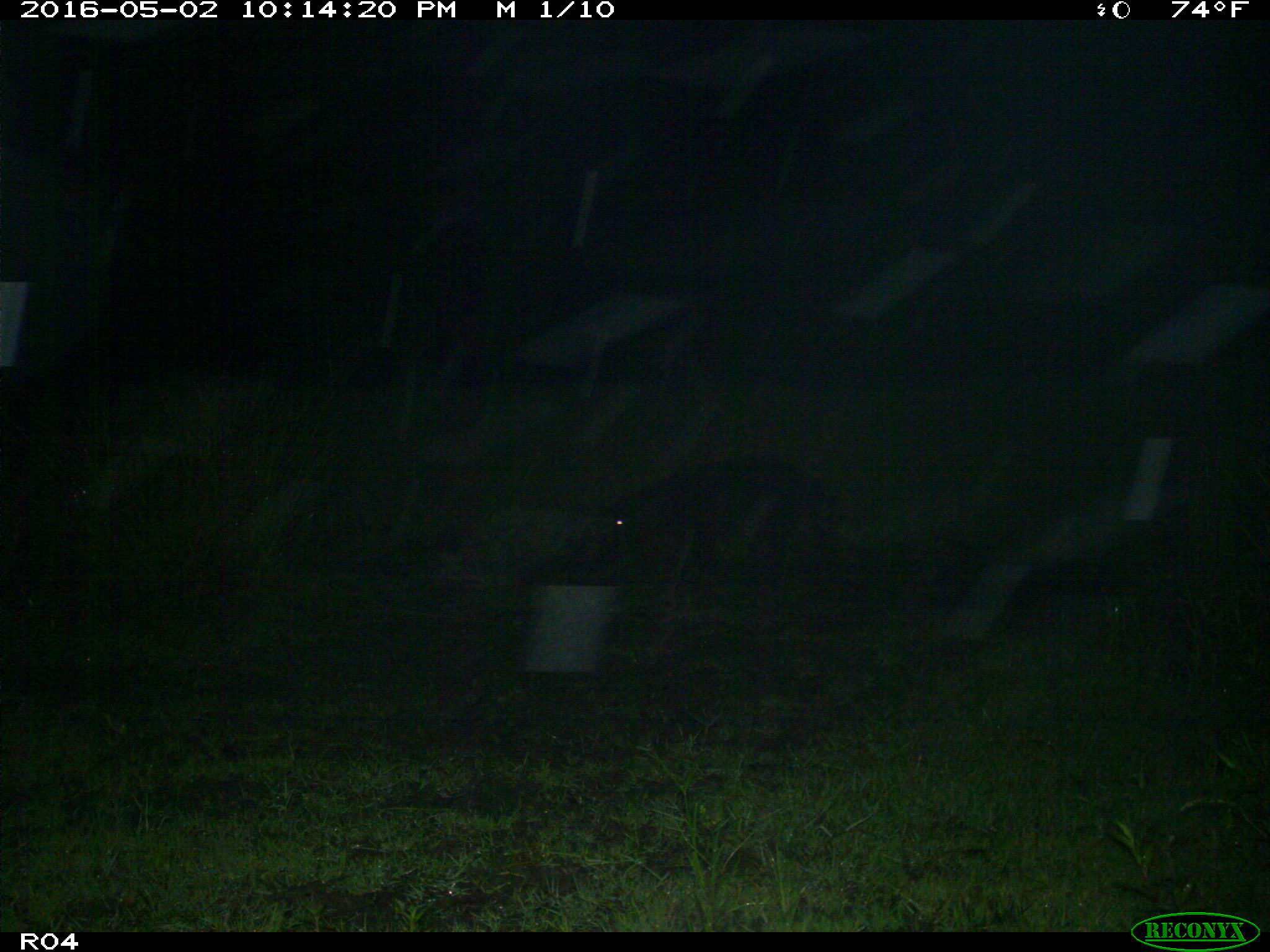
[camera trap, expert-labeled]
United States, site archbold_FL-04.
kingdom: Animalia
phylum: Chordata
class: Mammalia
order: Artiodactyla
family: Suidae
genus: Sus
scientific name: Sus scrofa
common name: wild boar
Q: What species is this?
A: Sus scrofa (wild boar).